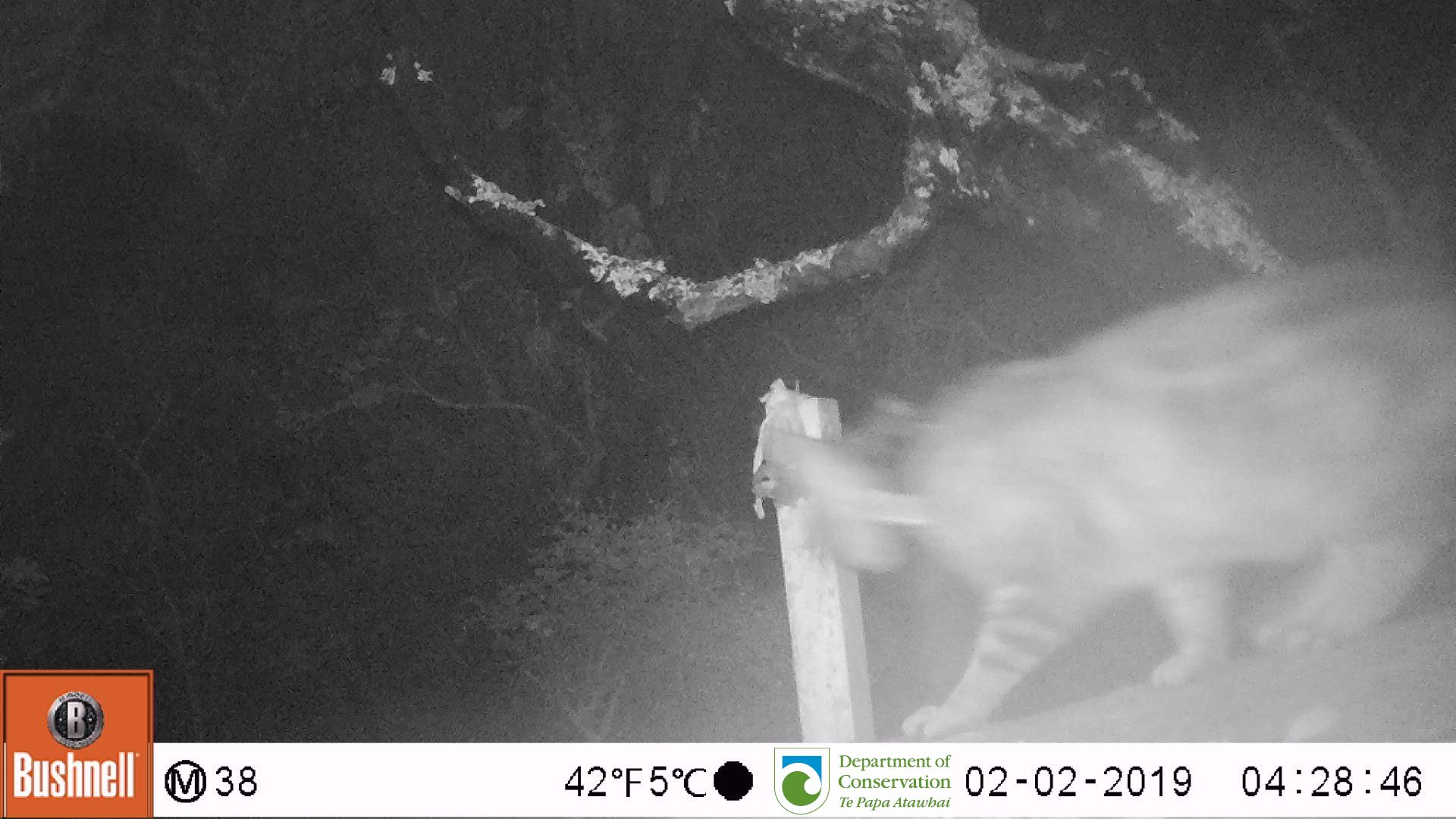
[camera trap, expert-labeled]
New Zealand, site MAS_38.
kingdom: Animalia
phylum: Chordata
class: Mammalia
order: Carnivora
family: Felidae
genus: Felis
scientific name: Felis catus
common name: domestic cat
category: cat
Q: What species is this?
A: Cat (domestic cat) (Felis catus).